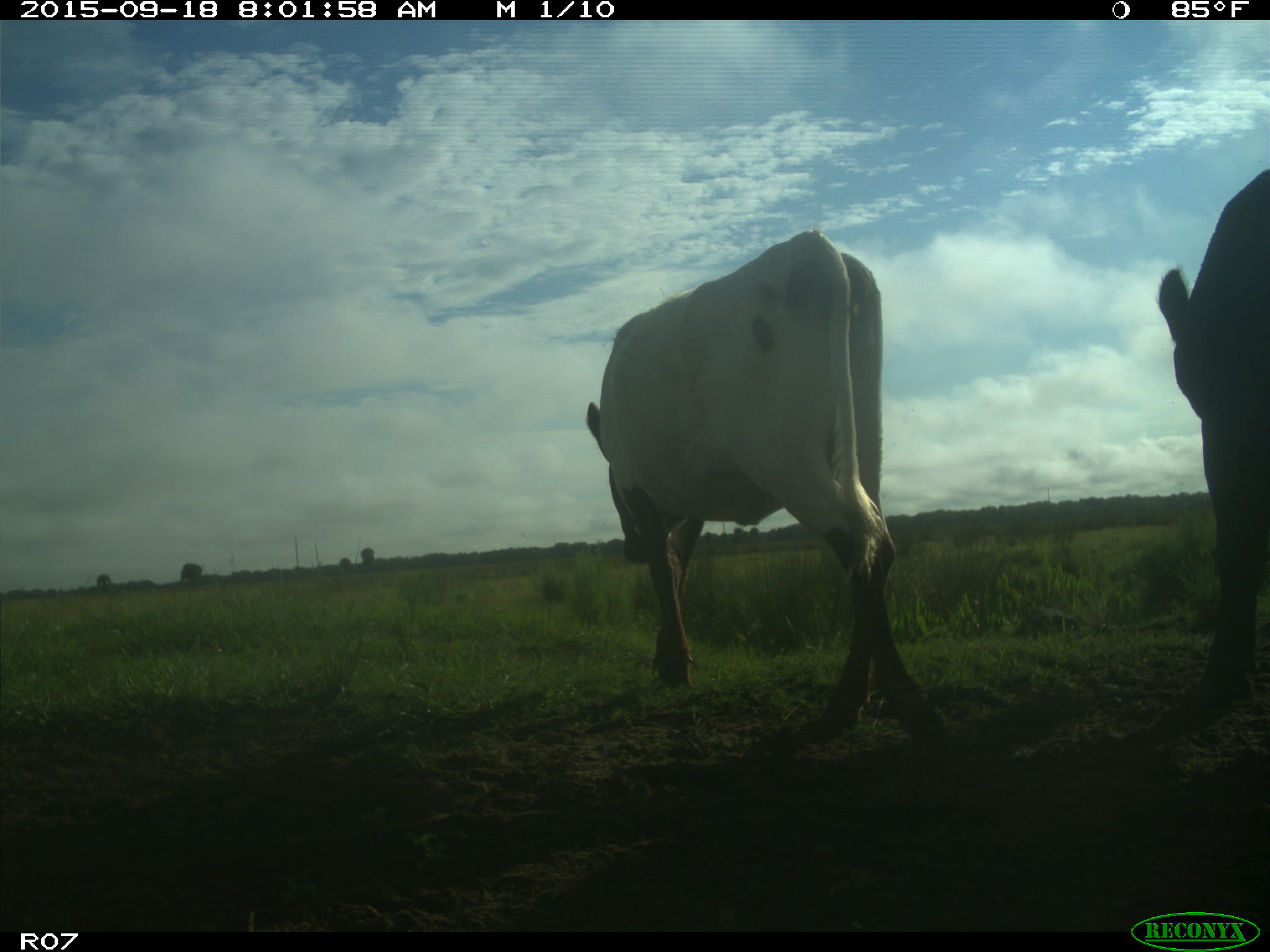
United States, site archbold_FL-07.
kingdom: Animalia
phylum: Chordata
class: Mammalia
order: Artiodactyla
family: Bovidae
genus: Bos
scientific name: Bos taurus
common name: domestic cow